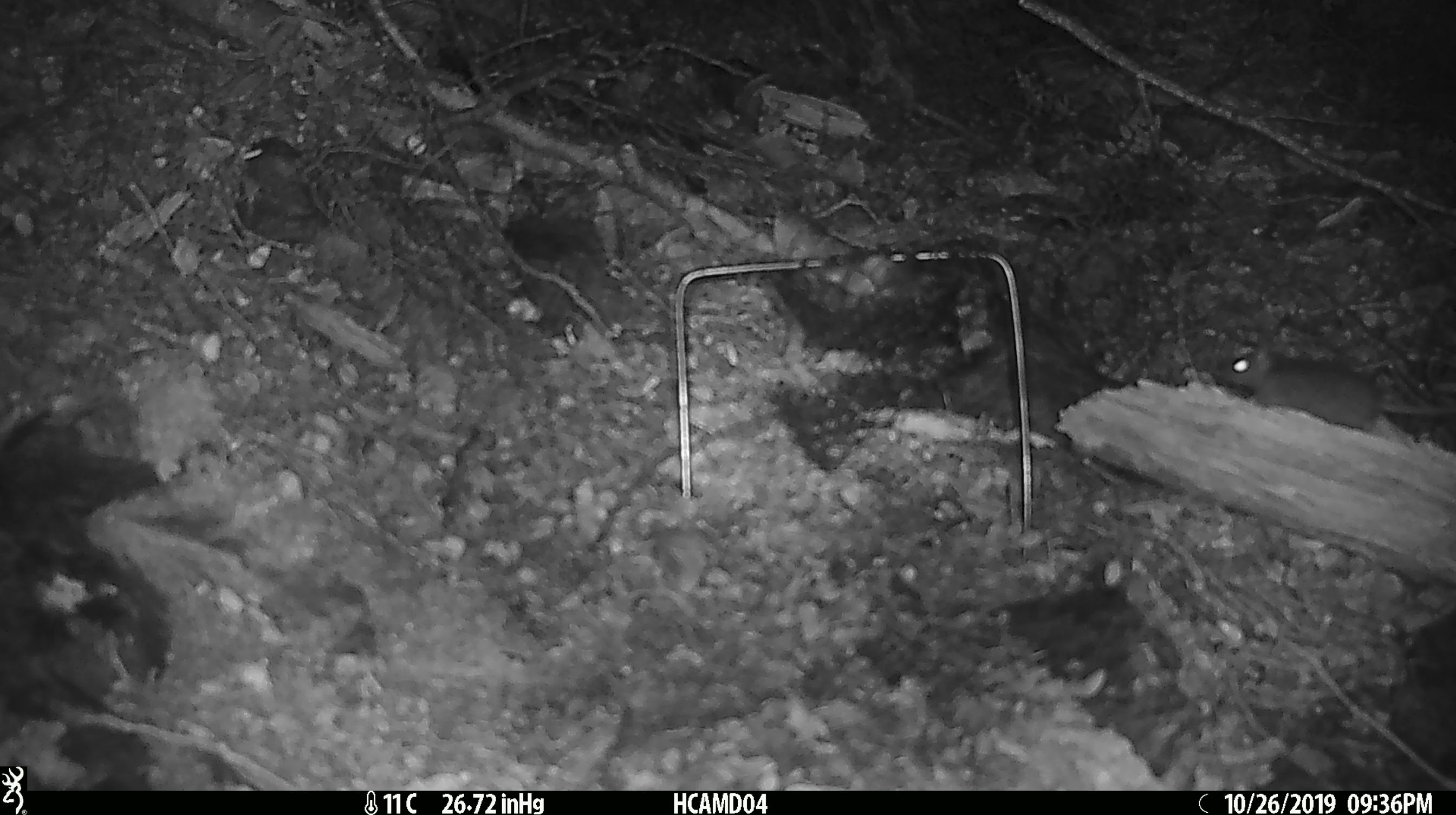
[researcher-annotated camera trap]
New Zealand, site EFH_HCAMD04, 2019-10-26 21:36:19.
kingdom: Animalia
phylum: Chordata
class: Mammalia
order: Rodentia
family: Muridae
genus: Mus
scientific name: Mus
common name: mouse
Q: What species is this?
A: Mouse (Mus).